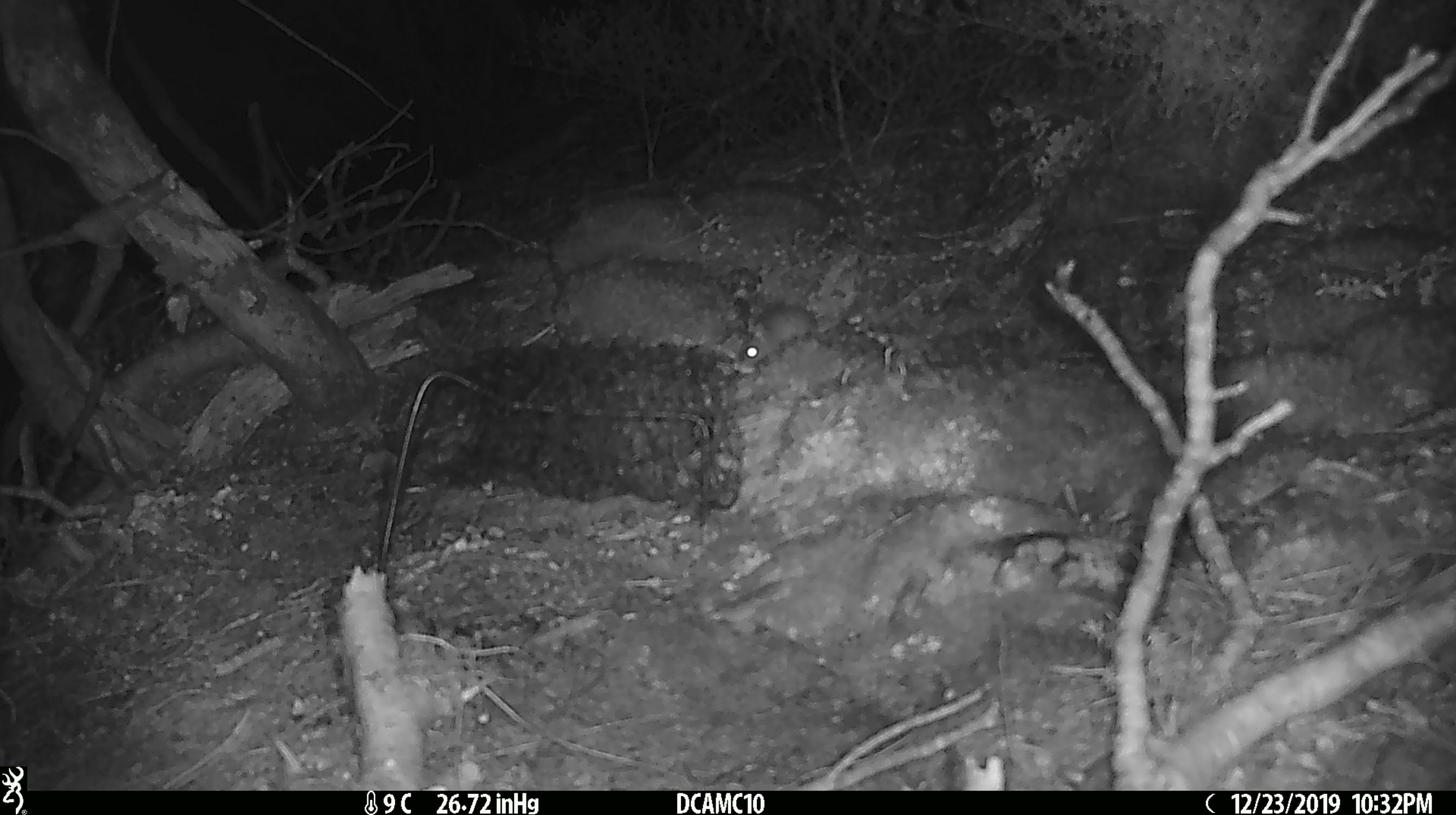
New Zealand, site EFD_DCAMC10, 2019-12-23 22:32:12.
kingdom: Animalia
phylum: Chordata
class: Mammalia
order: Rodentia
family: Muridae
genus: Mus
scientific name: Mus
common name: mouse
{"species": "mouse (Mus)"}